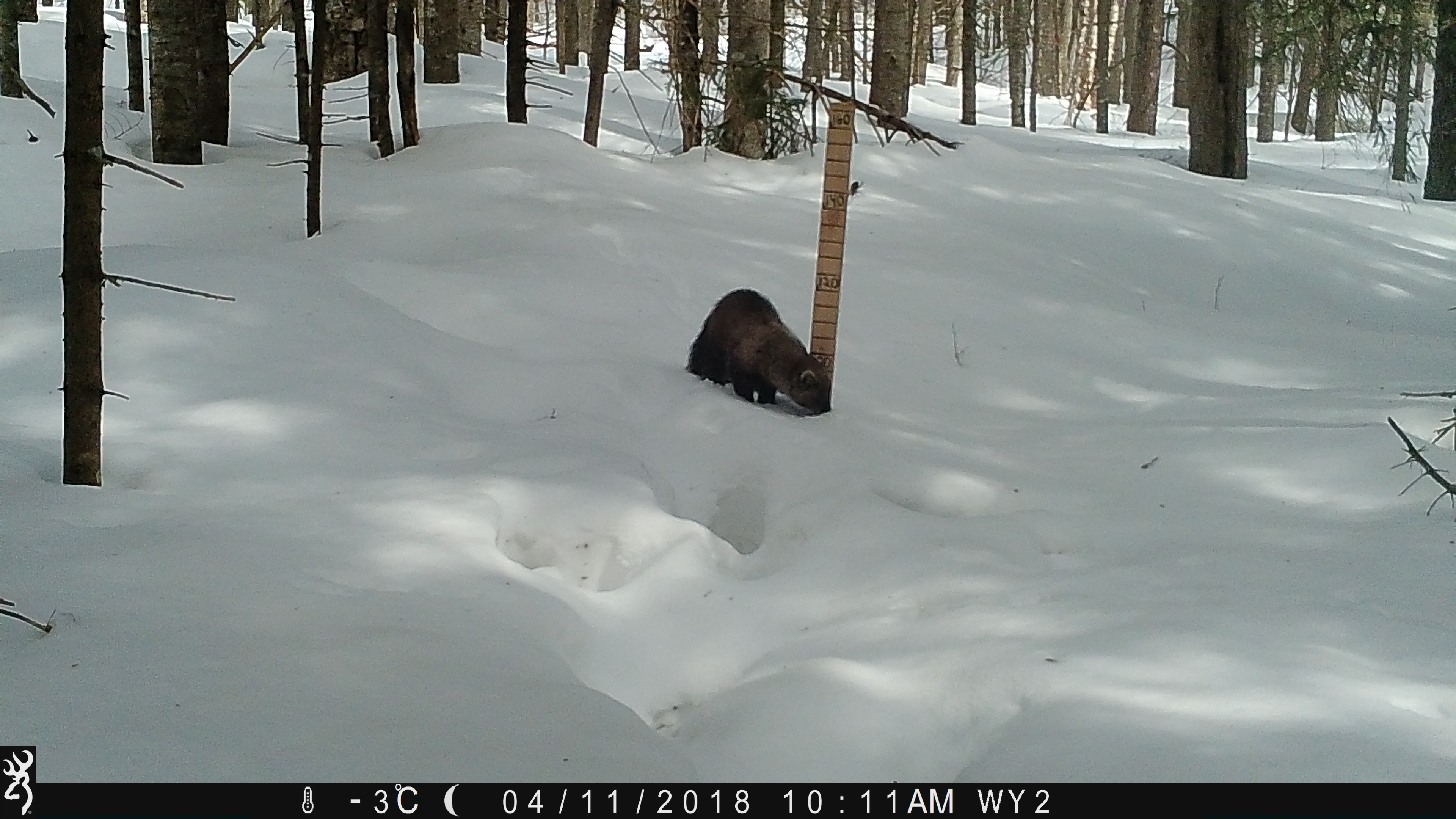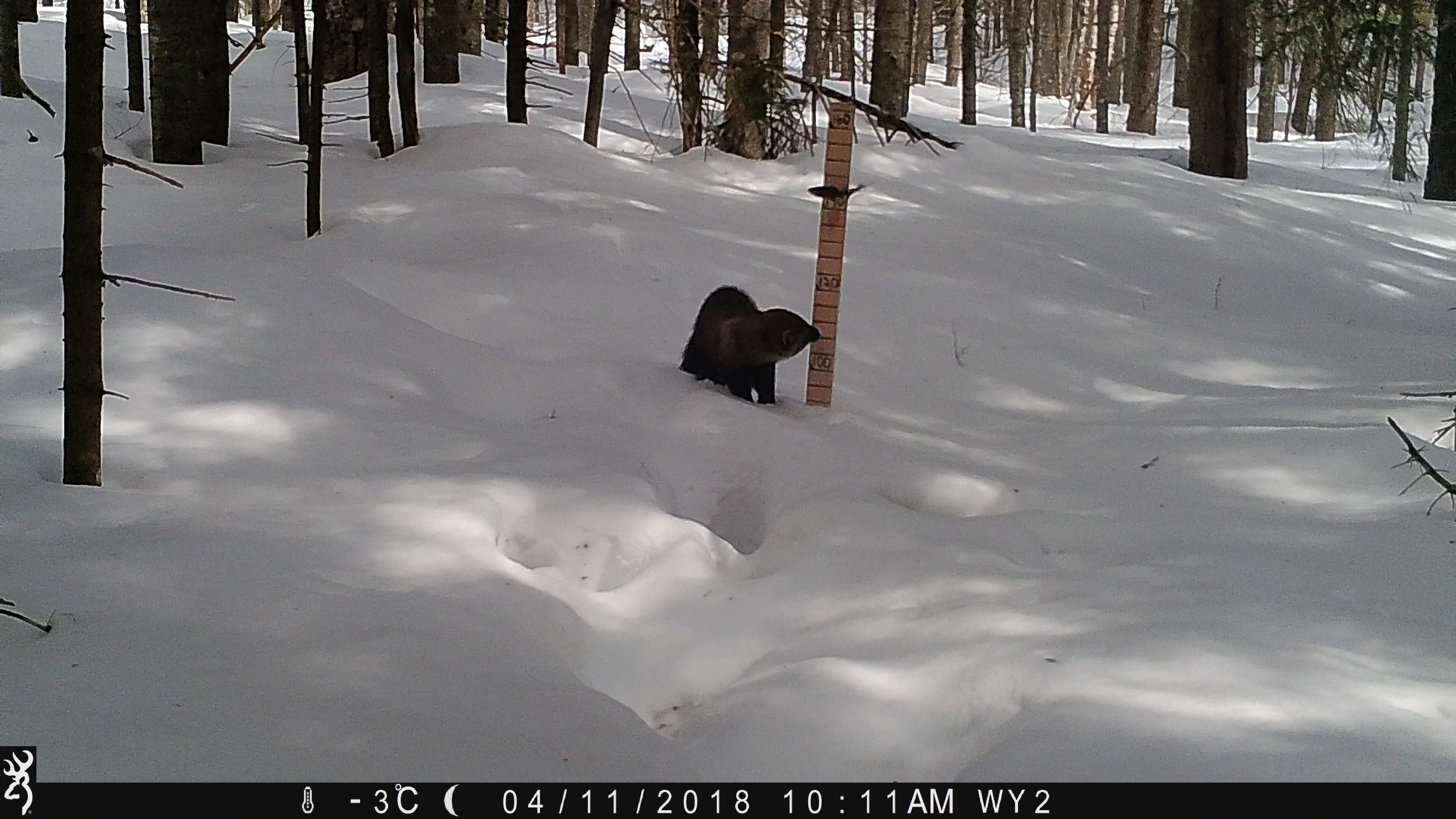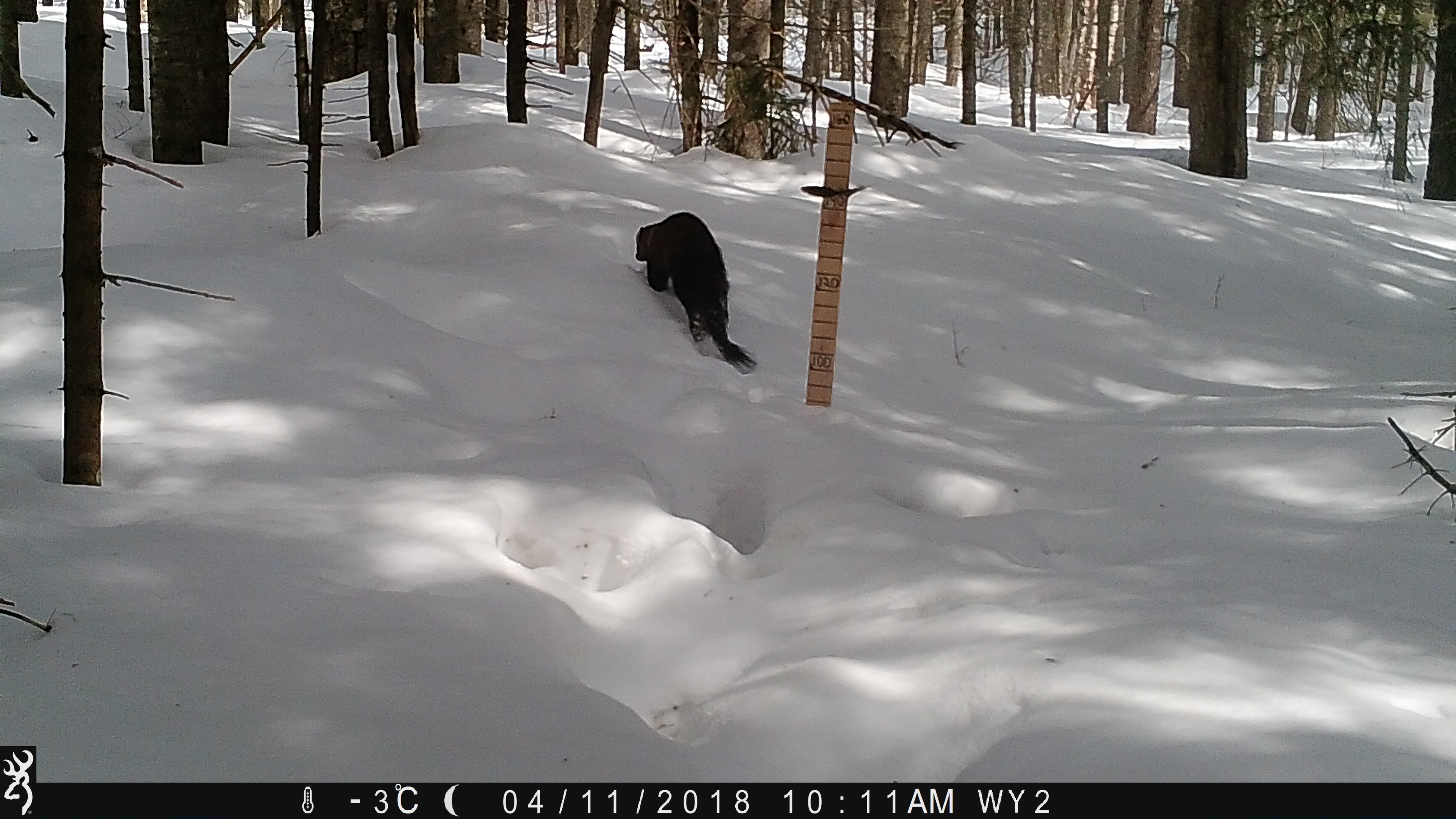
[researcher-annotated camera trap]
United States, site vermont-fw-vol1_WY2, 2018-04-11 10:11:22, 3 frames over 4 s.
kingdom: Animalia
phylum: Chordata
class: Mammalia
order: Carnivora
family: Mustelidae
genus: Pekania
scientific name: Pekania pennanti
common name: fisher